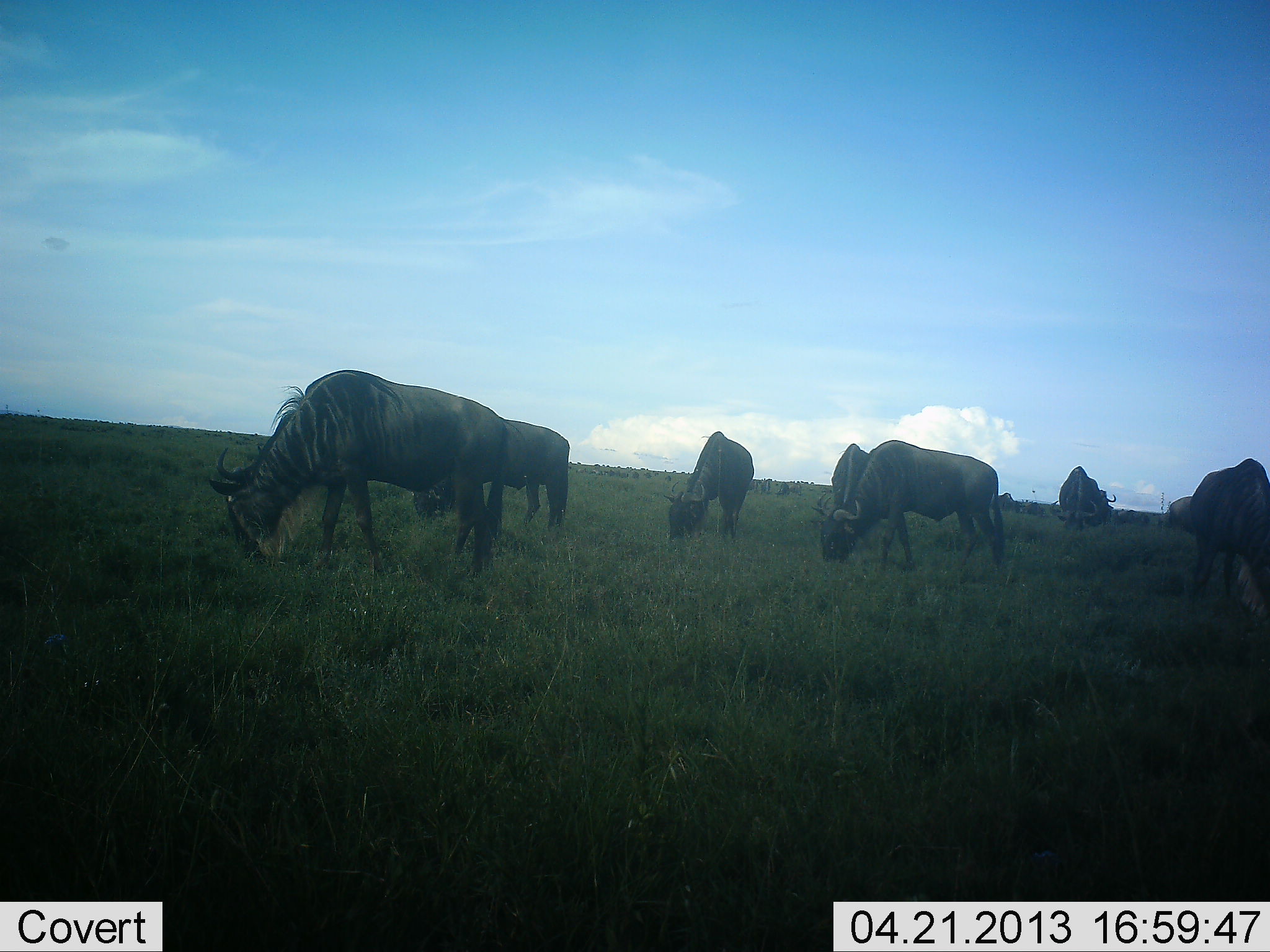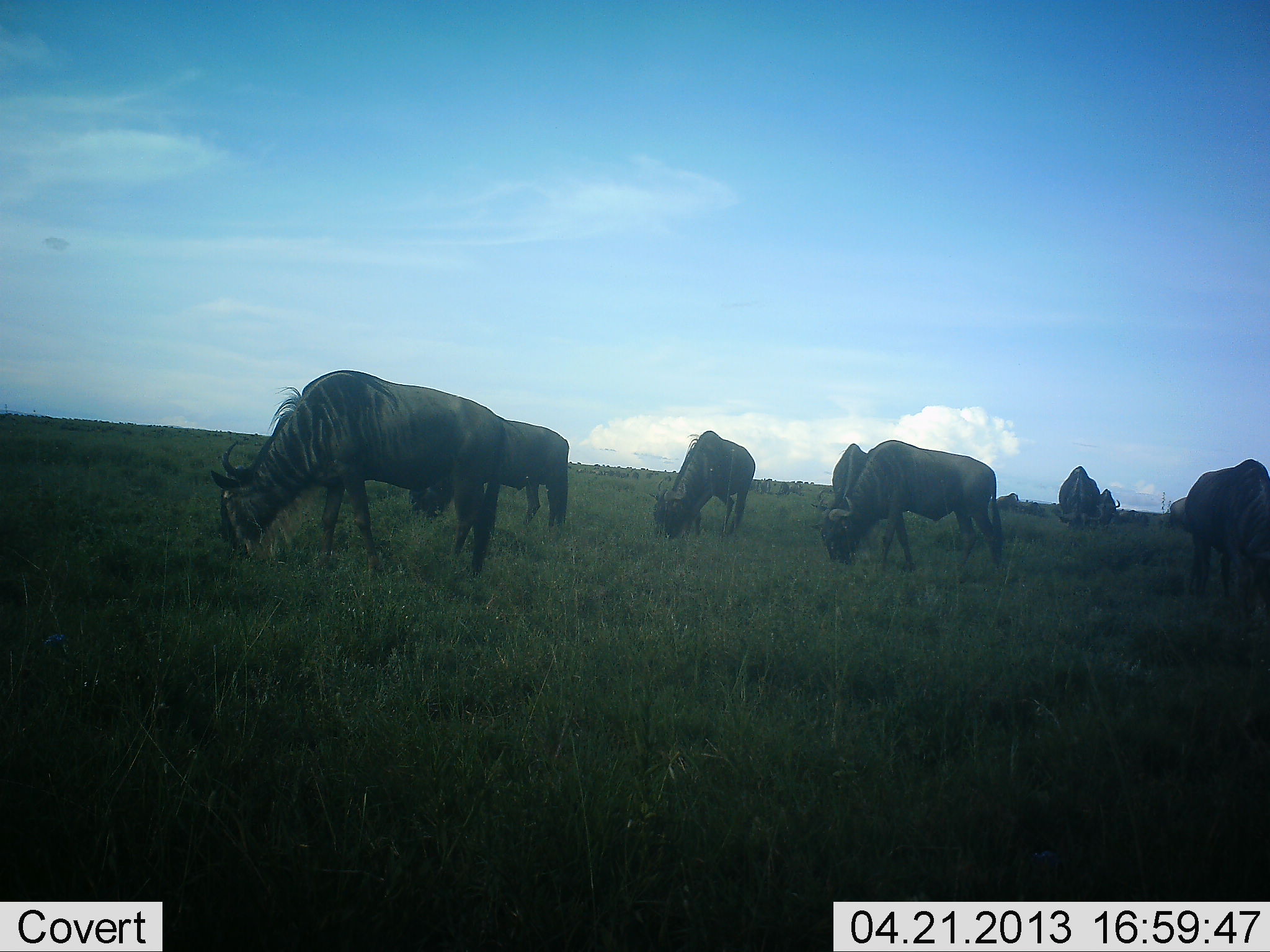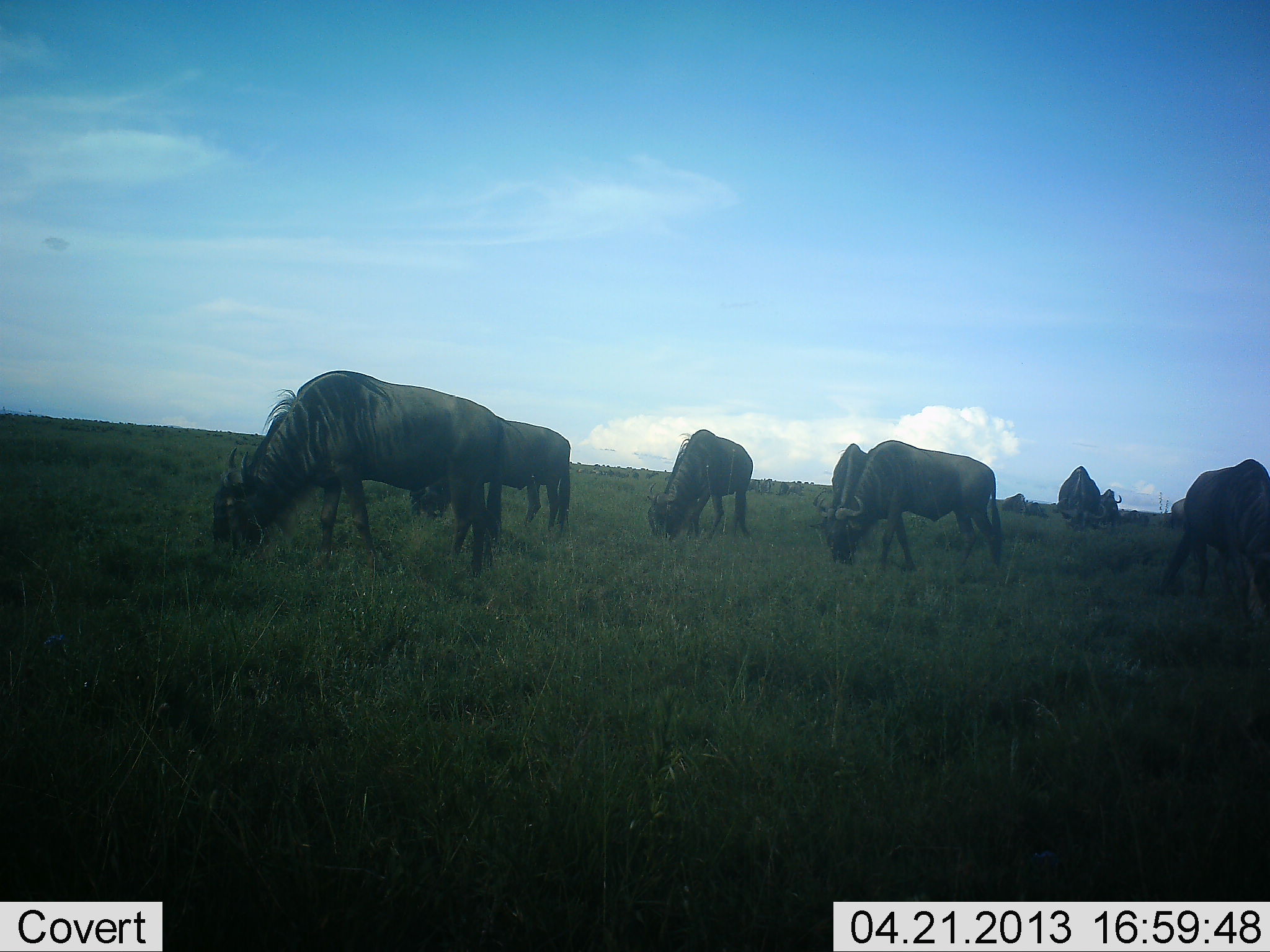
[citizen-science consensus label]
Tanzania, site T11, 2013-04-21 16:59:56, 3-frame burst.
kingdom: Animalia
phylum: Chordata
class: Mammalia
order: Artiodactyla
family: Bovidae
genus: Connochaetes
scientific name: Connochaetes taurinus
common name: blue wildebeest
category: wildebeest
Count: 9.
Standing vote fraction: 25%.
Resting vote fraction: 0%.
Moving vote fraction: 0%.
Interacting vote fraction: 0%.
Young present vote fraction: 0%.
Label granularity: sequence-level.